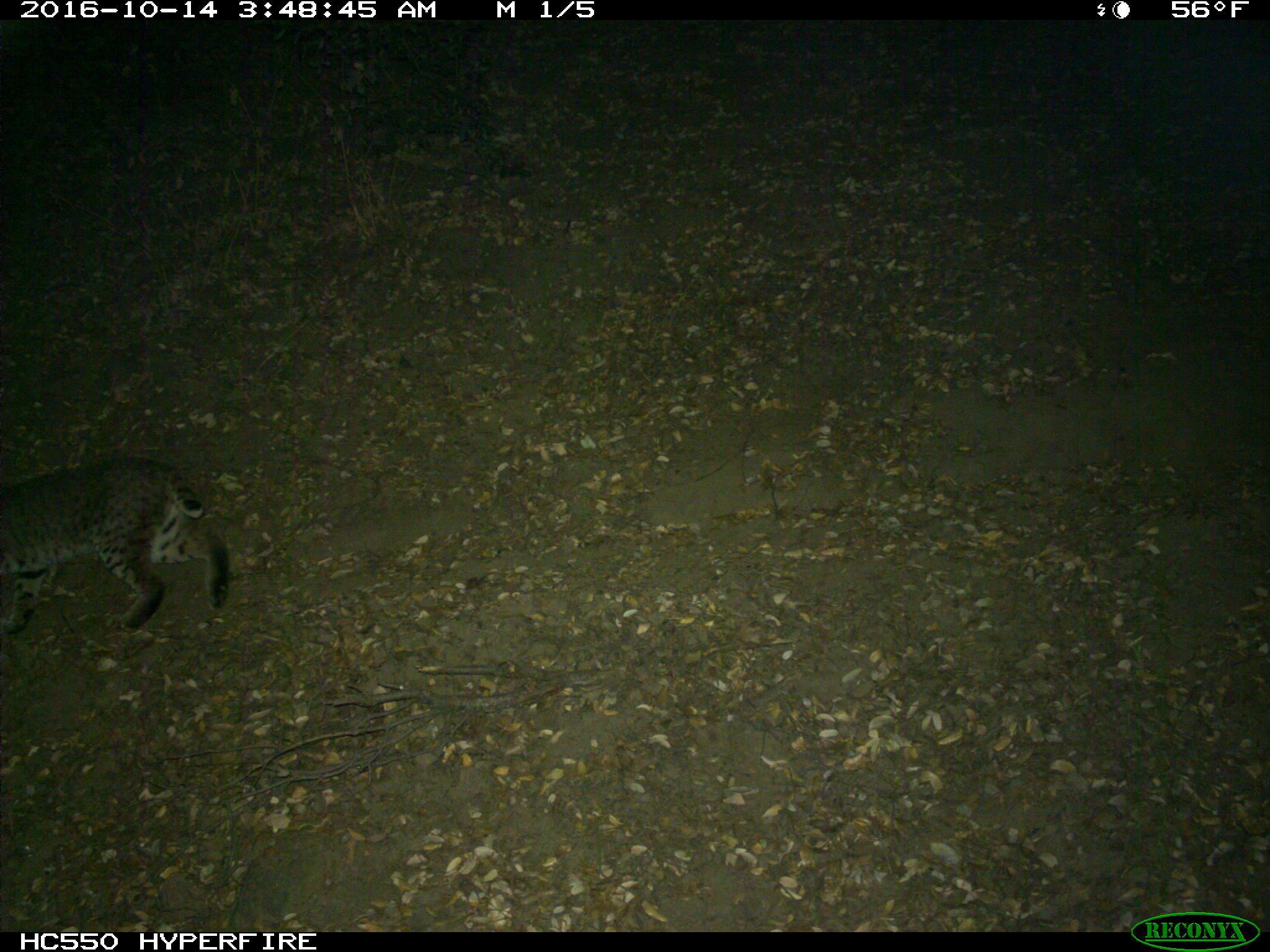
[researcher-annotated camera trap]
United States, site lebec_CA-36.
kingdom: Animalia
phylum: Chordata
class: Mammalia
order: Carnivora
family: Felidae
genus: Lynx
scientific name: Lynx rufus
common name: bobcat